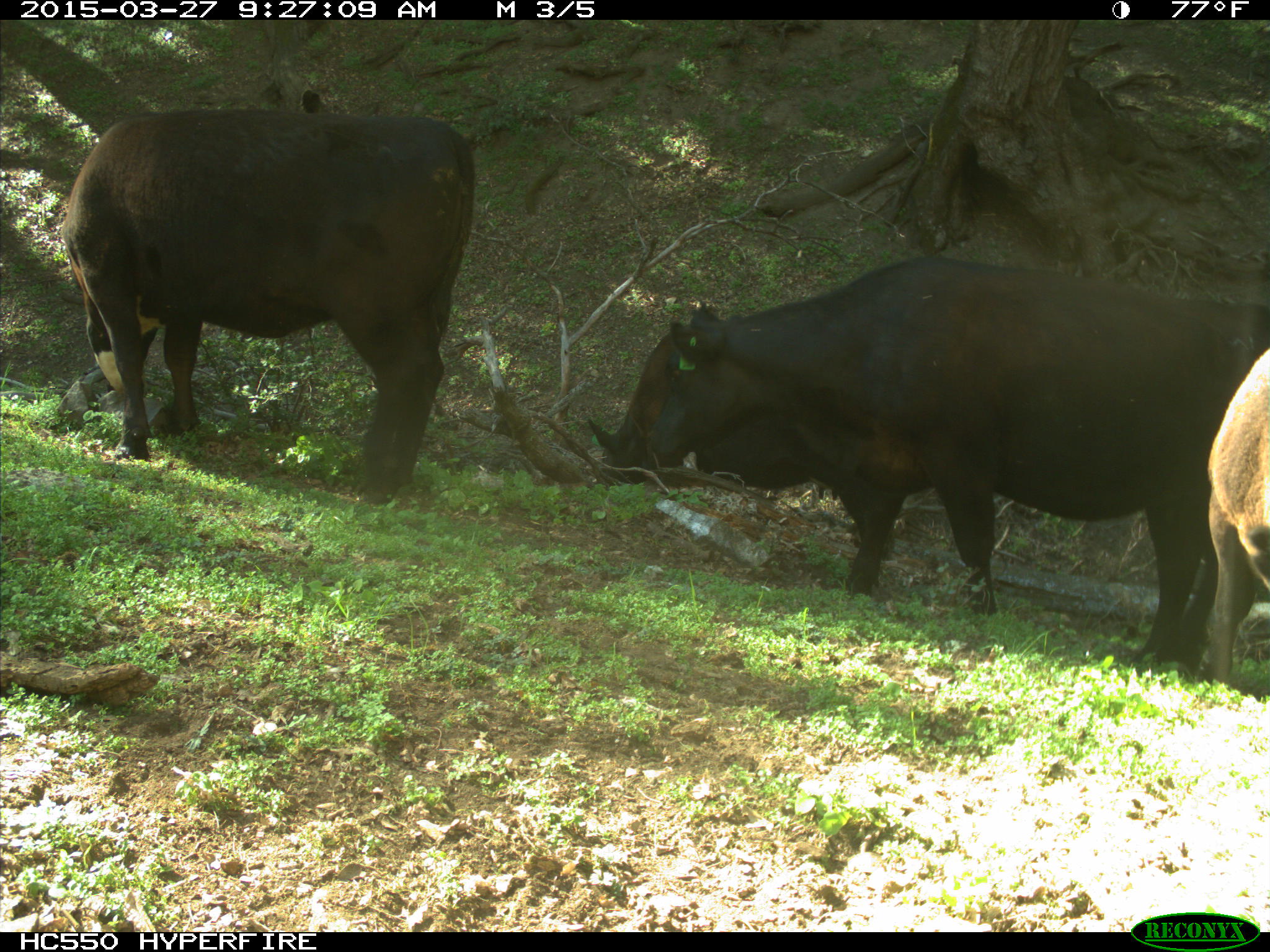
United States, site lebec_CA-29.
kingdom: Animalia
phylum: Chordata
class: Mammalia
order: Artiodactyla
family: Bovidae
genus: Bos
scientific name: Bos taurus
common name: domestic cow